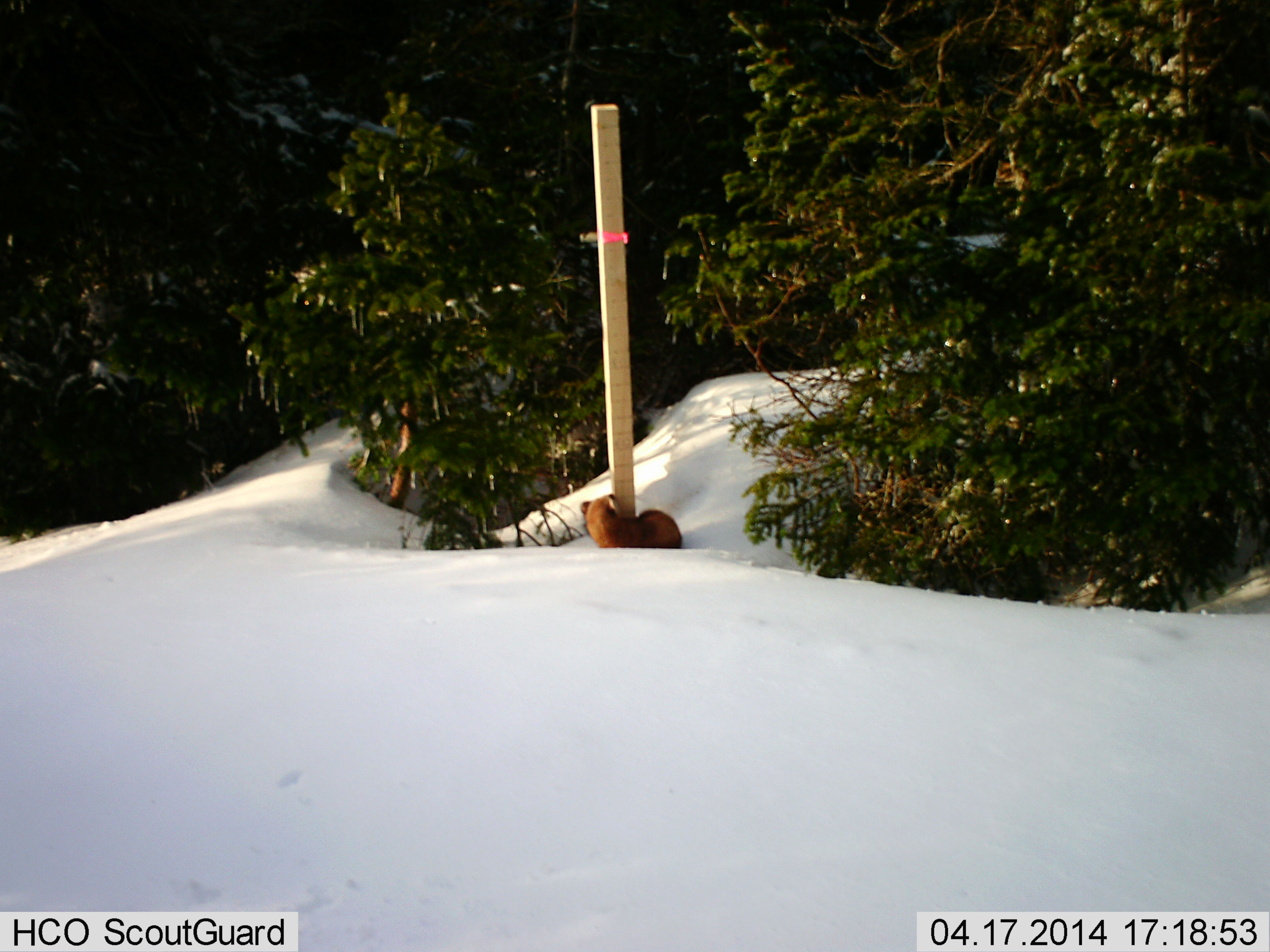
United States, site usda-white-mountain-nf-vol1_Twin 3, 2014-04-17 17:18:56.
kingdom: Animalia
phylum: Chordata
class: Mammalia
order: Carnivora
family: Mustelidae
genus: Martes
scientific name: Martes americana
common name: american marten